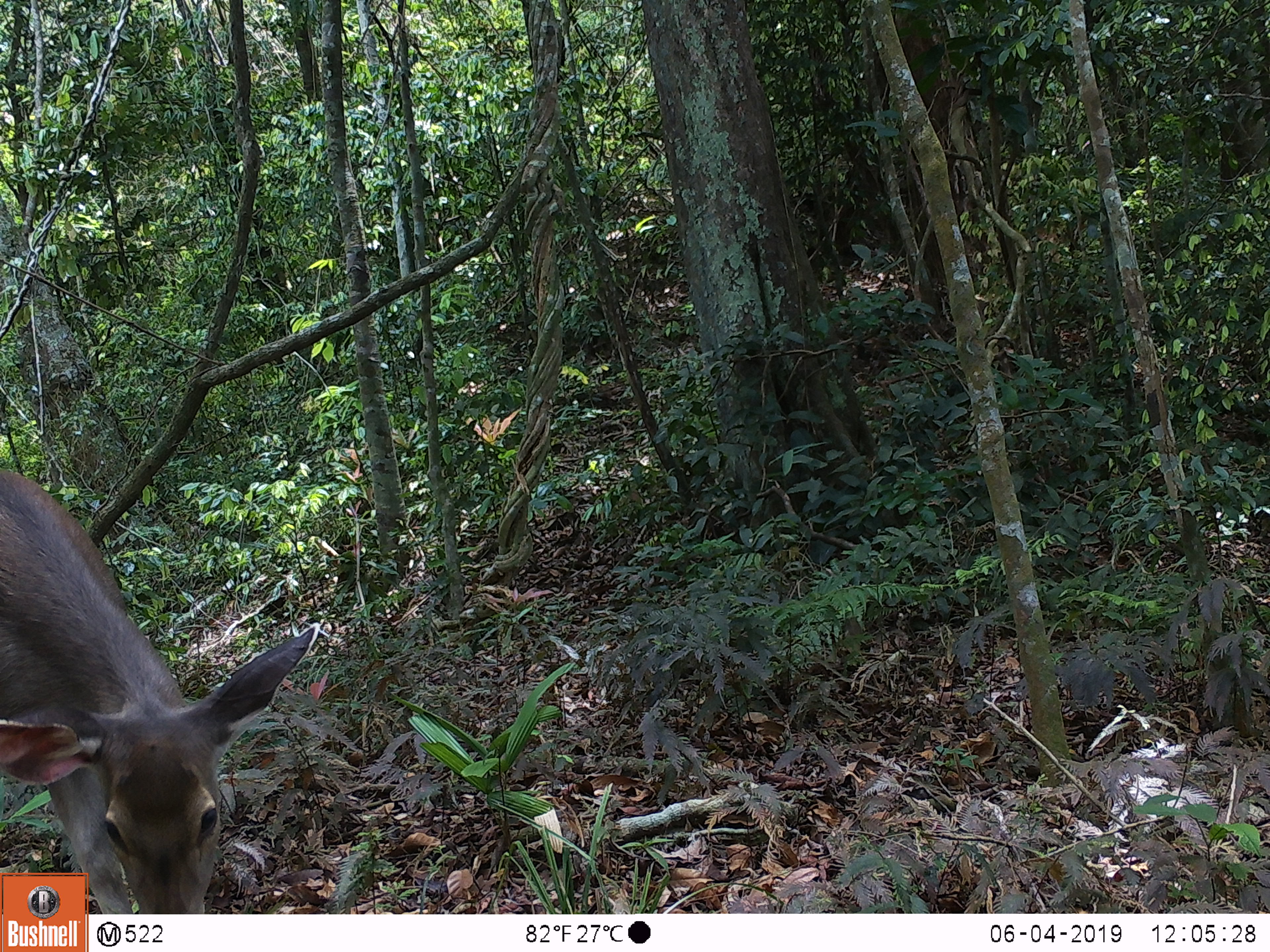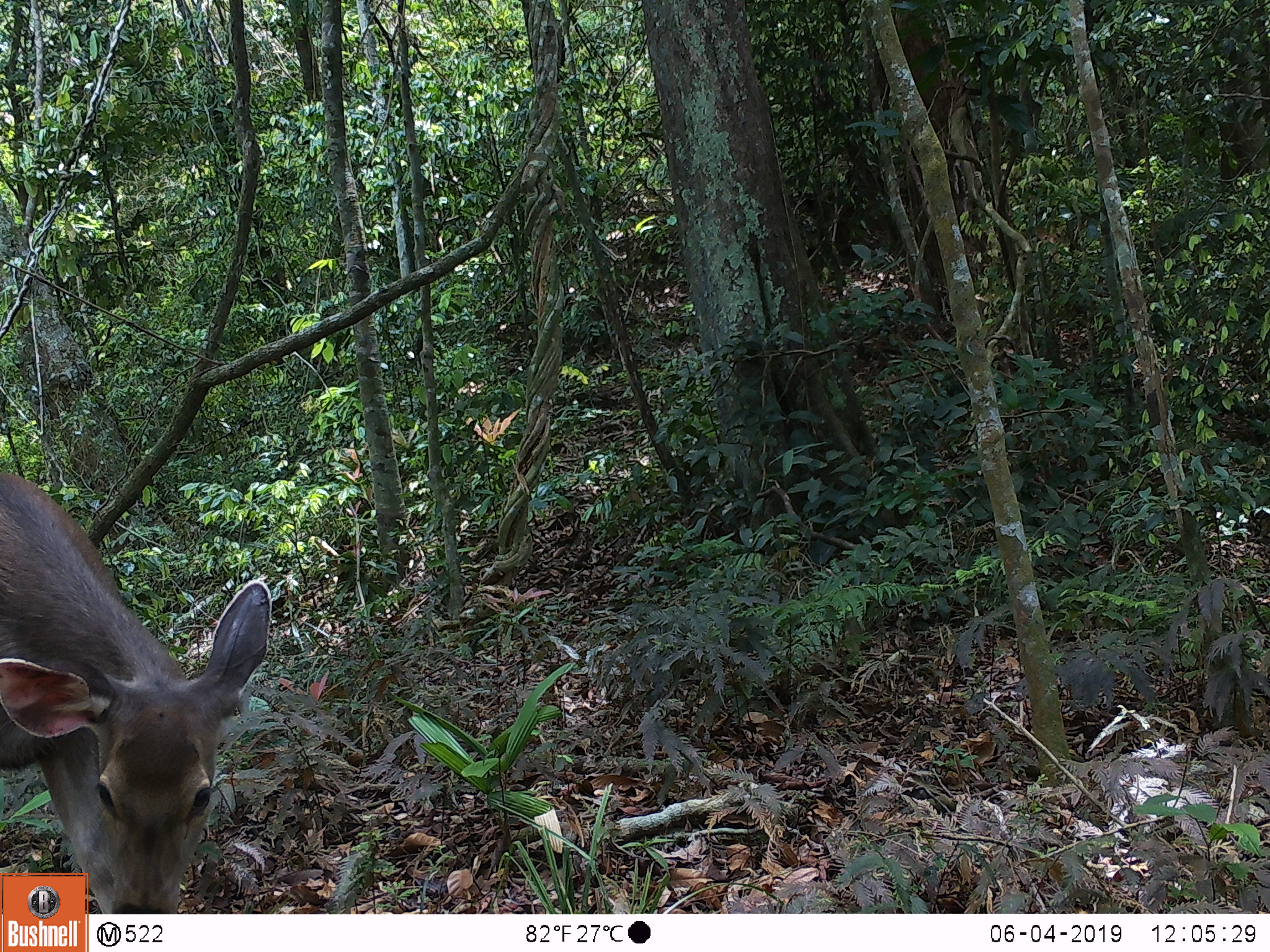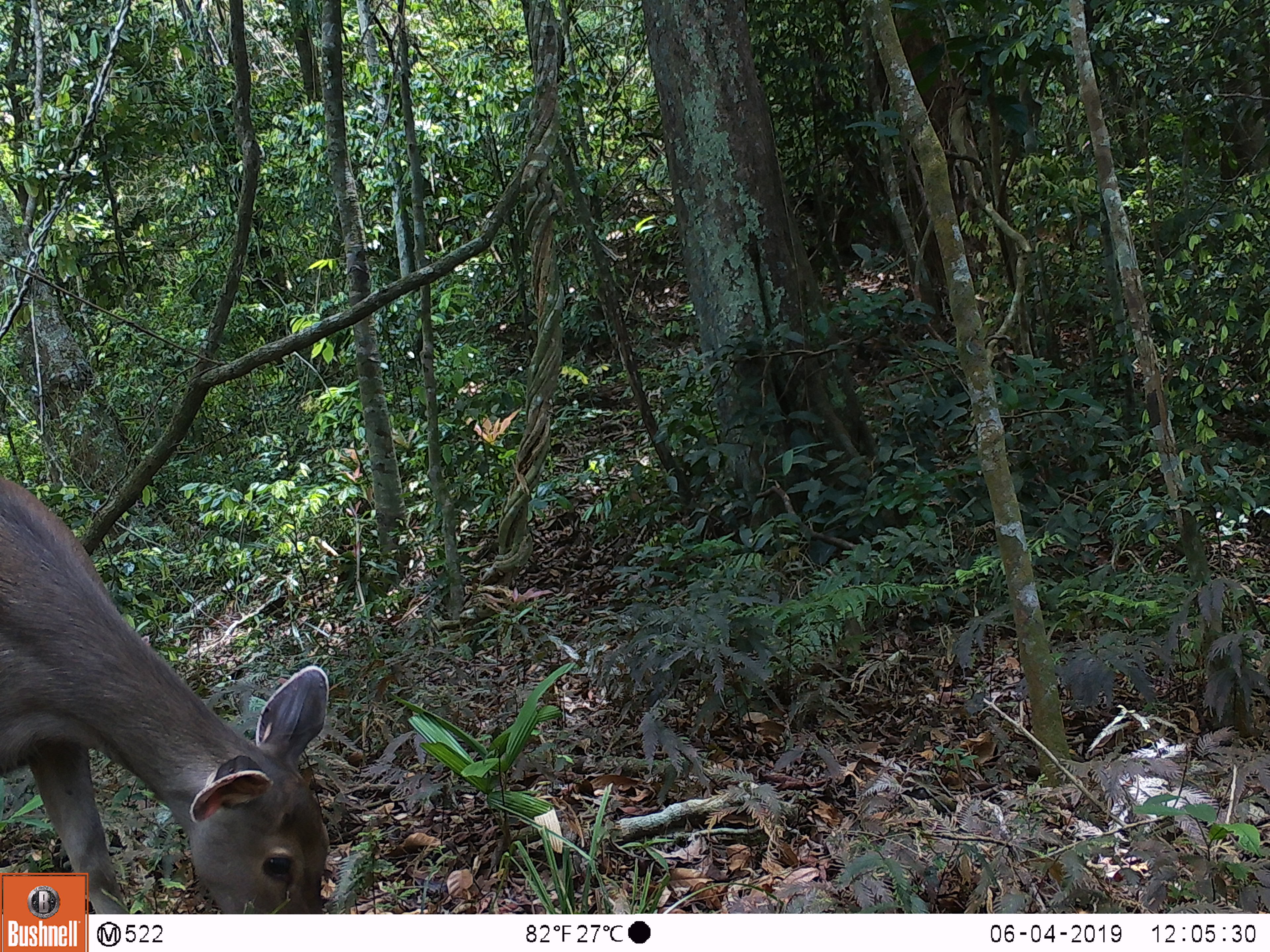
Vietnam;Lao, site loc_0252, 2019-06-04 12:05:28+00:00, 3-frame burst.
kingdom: Animalia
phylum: Chordata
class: Mammalia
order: Artiodactyla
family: Cervidae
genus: Rusa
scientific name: Rusa unicolor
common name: sambar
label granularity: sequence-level